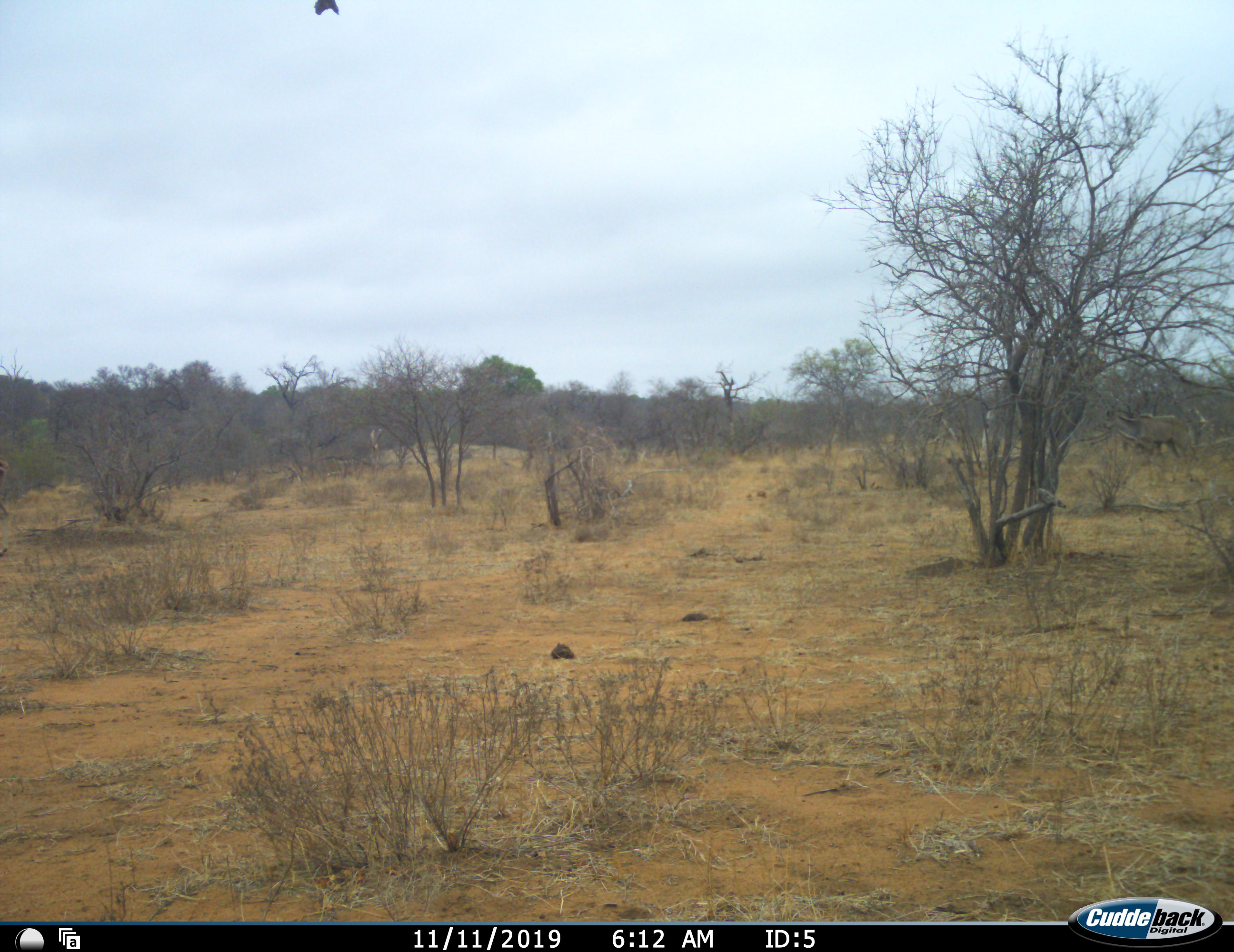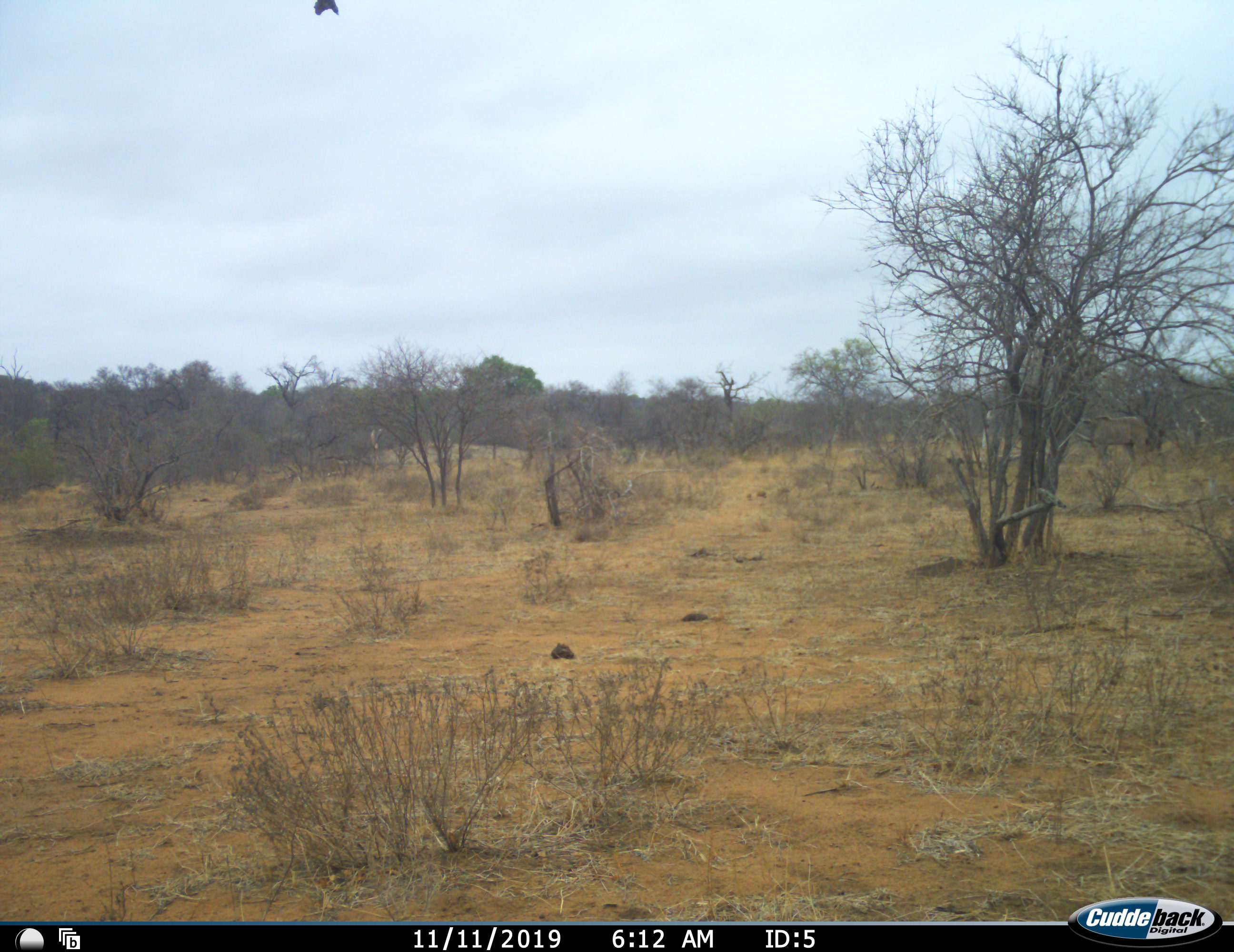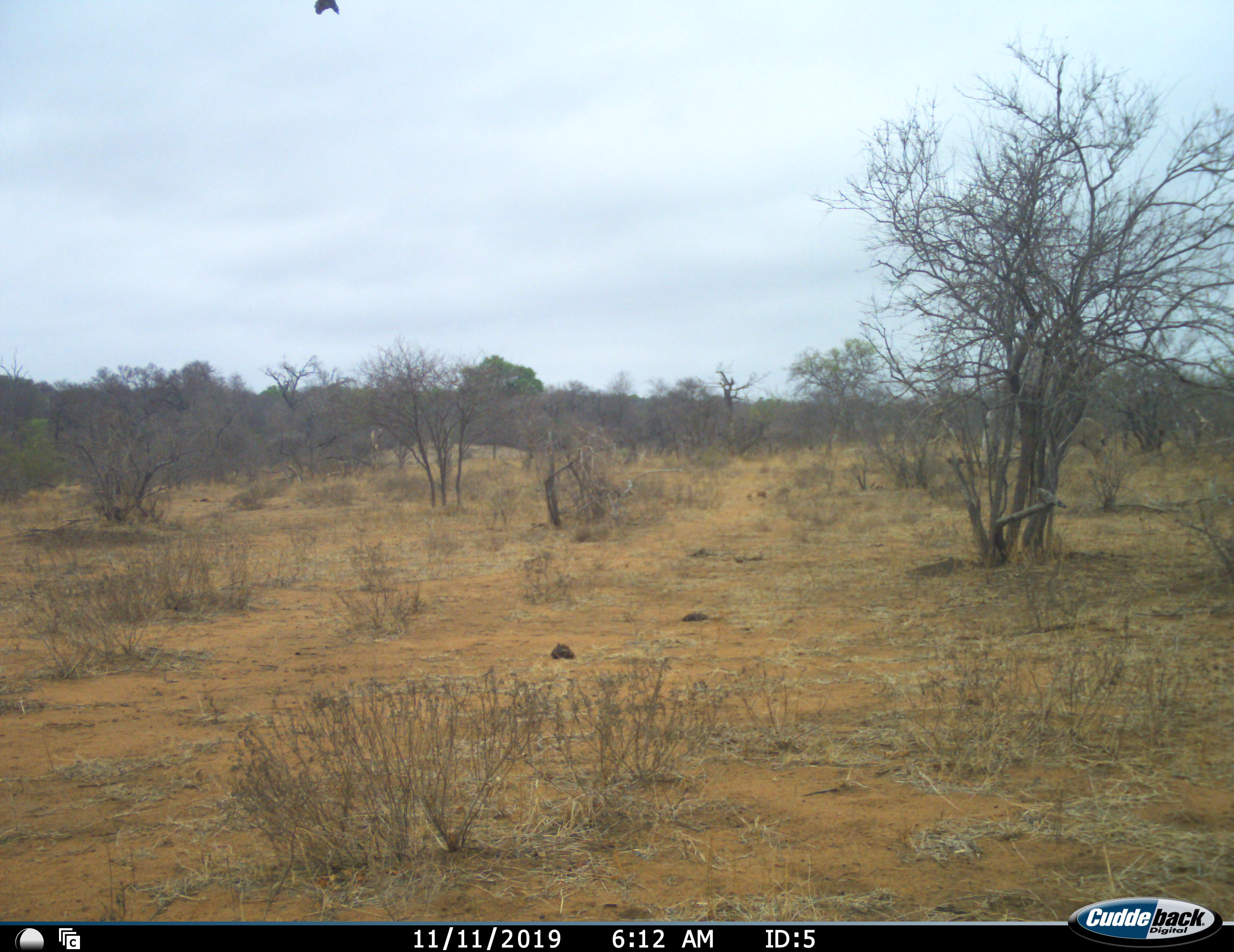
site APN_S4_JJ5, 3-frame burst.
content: unidentified animal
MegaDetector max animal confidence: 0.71